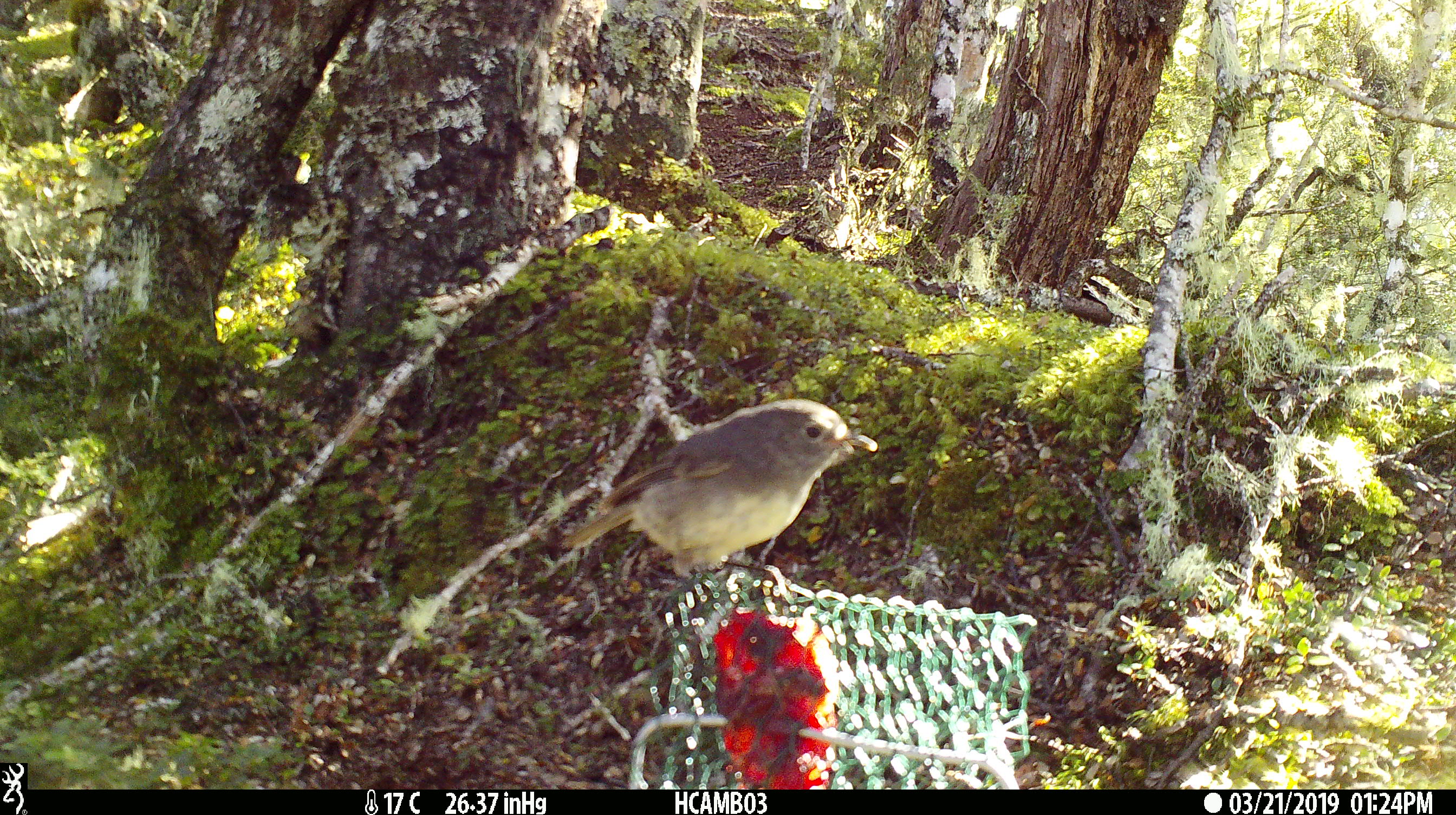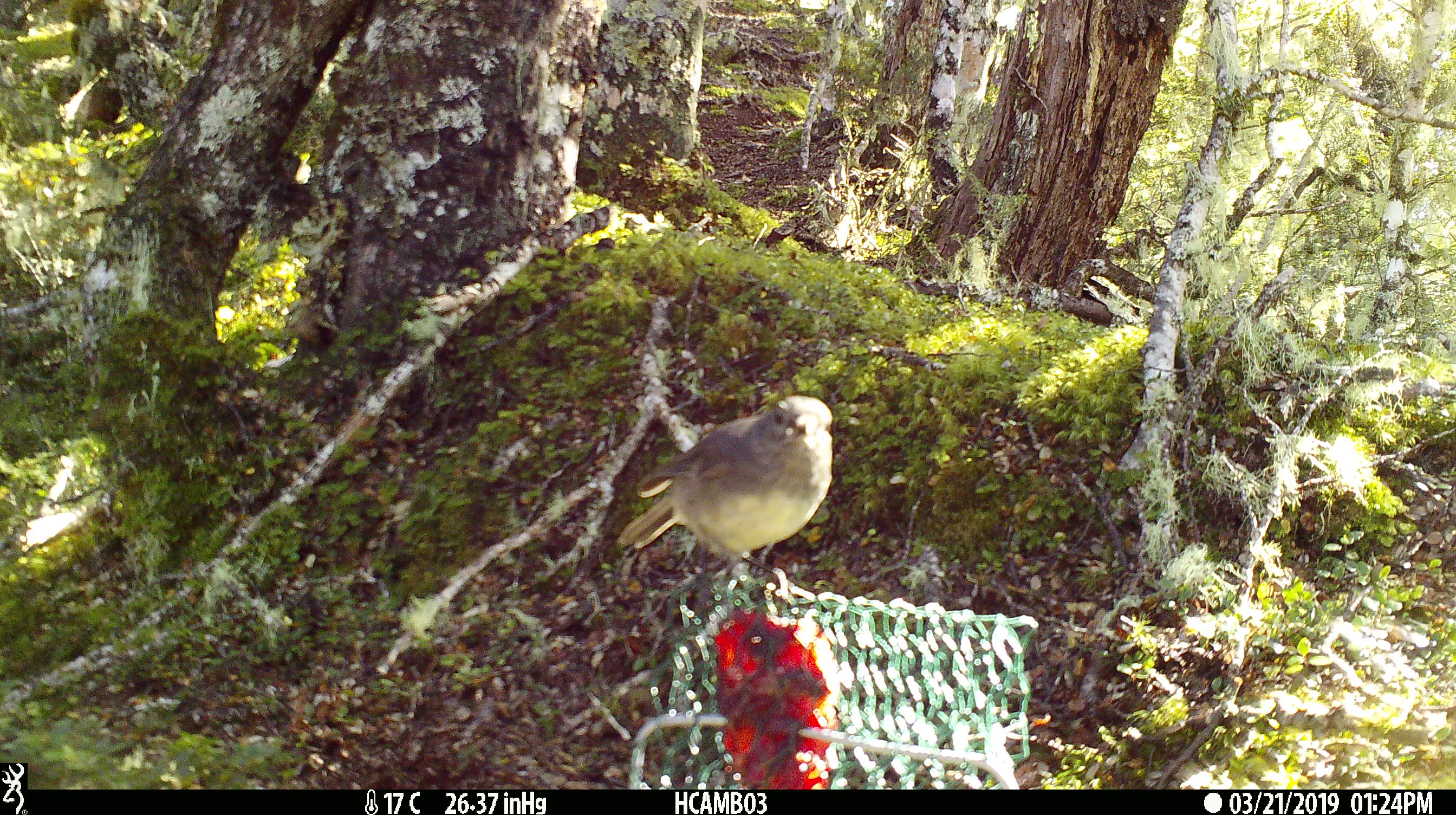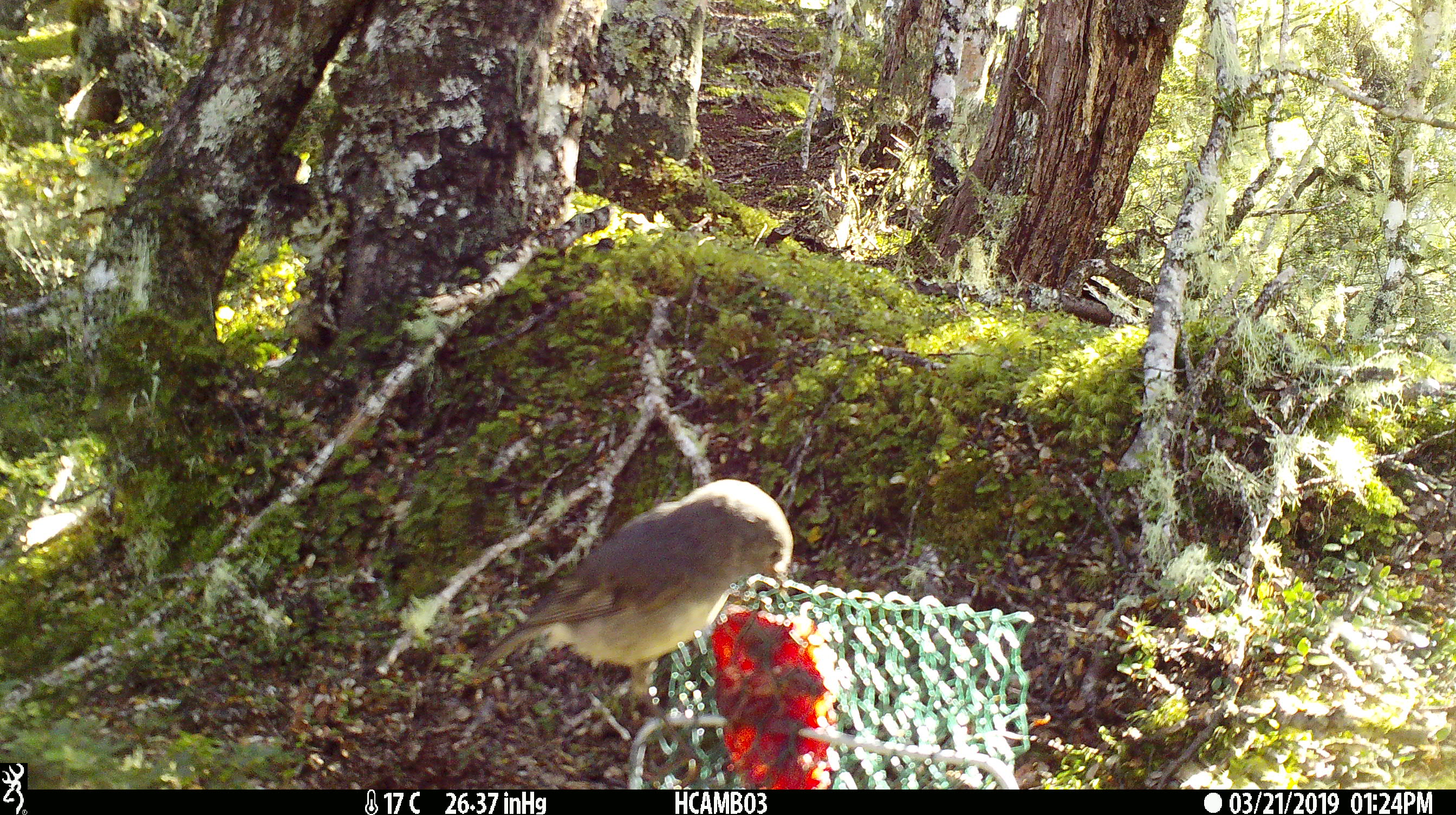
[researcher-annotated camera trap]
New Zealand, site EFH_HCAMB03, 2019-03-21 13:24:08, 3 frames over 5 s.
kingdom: Animalia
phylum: Chordata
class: Aves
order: Passeriformes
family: Petroicidae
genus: Petroica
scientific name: Petroica australis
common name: new zealand robin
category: robin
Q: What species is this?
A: Robin (new zealand robin) (Petroica australis).